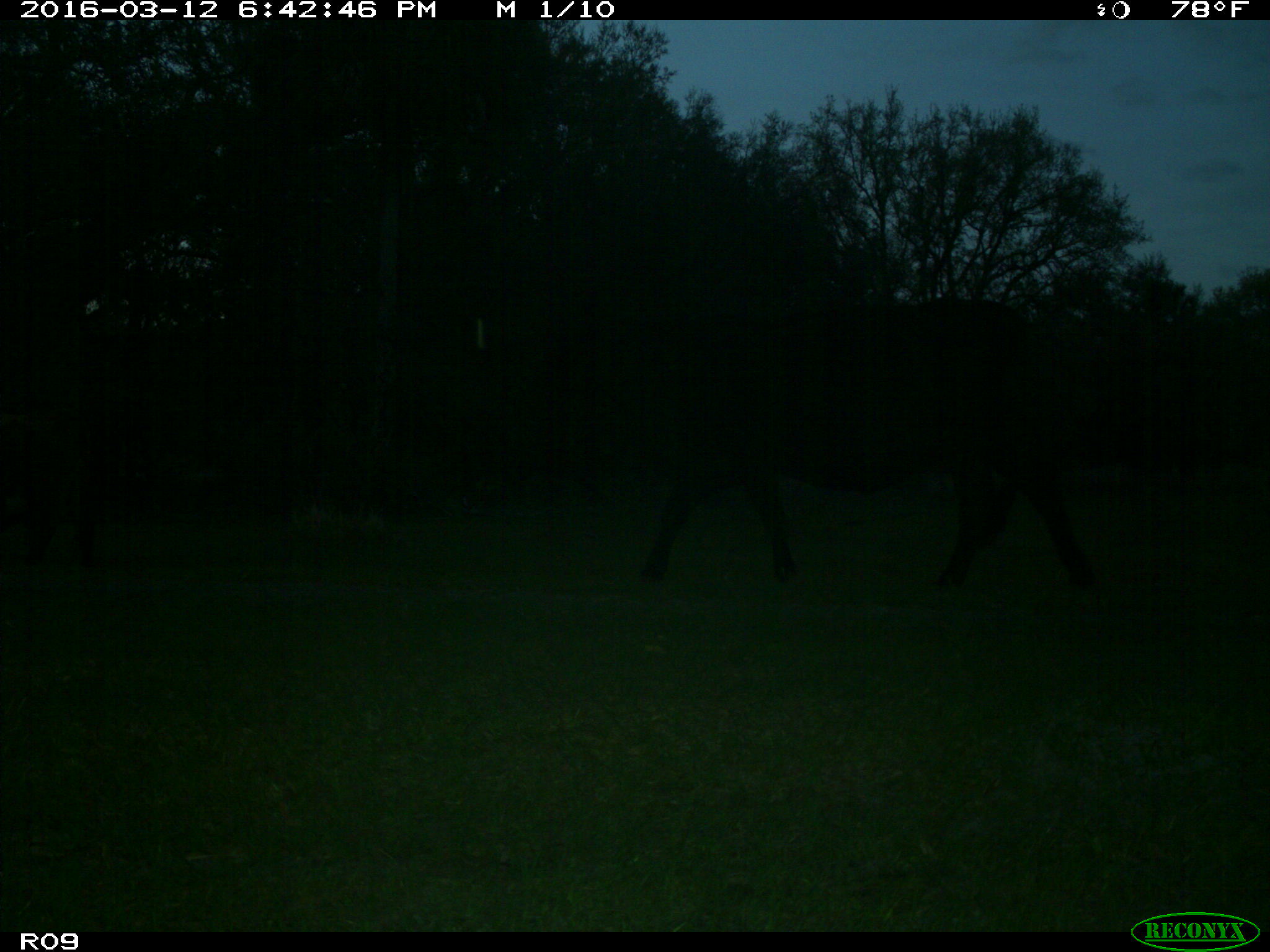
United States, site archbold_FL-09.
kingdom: Animalia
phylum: Chordata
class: Mammalia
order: Artiodactyla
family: Bovidae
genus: Bos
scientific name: Bos taurus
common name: domestic cow